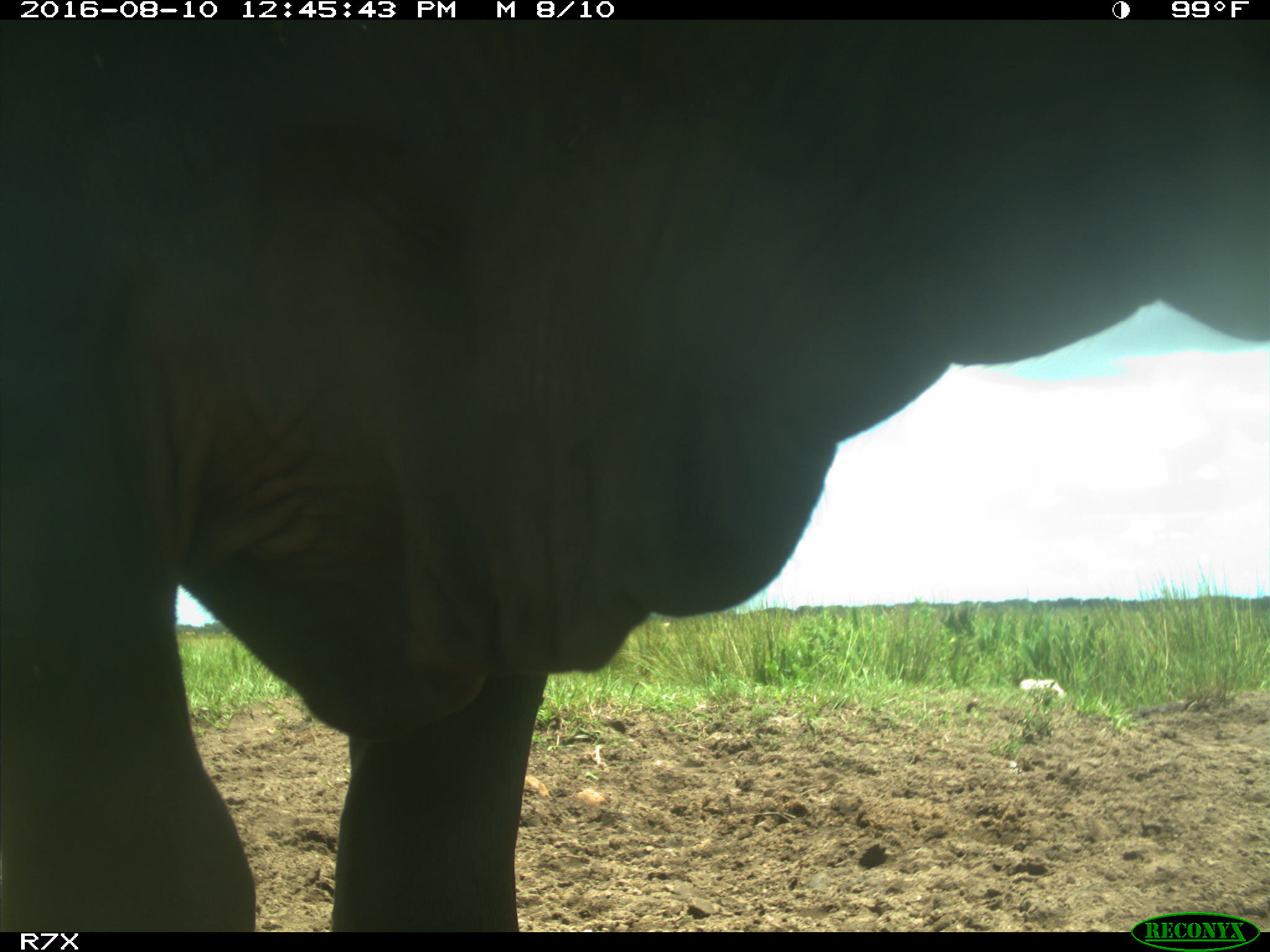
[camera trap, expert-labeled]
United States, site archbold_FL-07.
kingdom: Animalia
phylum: Chordata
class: Mammalia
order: Artiodactyla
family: Bovidae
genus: Bos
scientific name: Bos taurus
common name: domestic cow